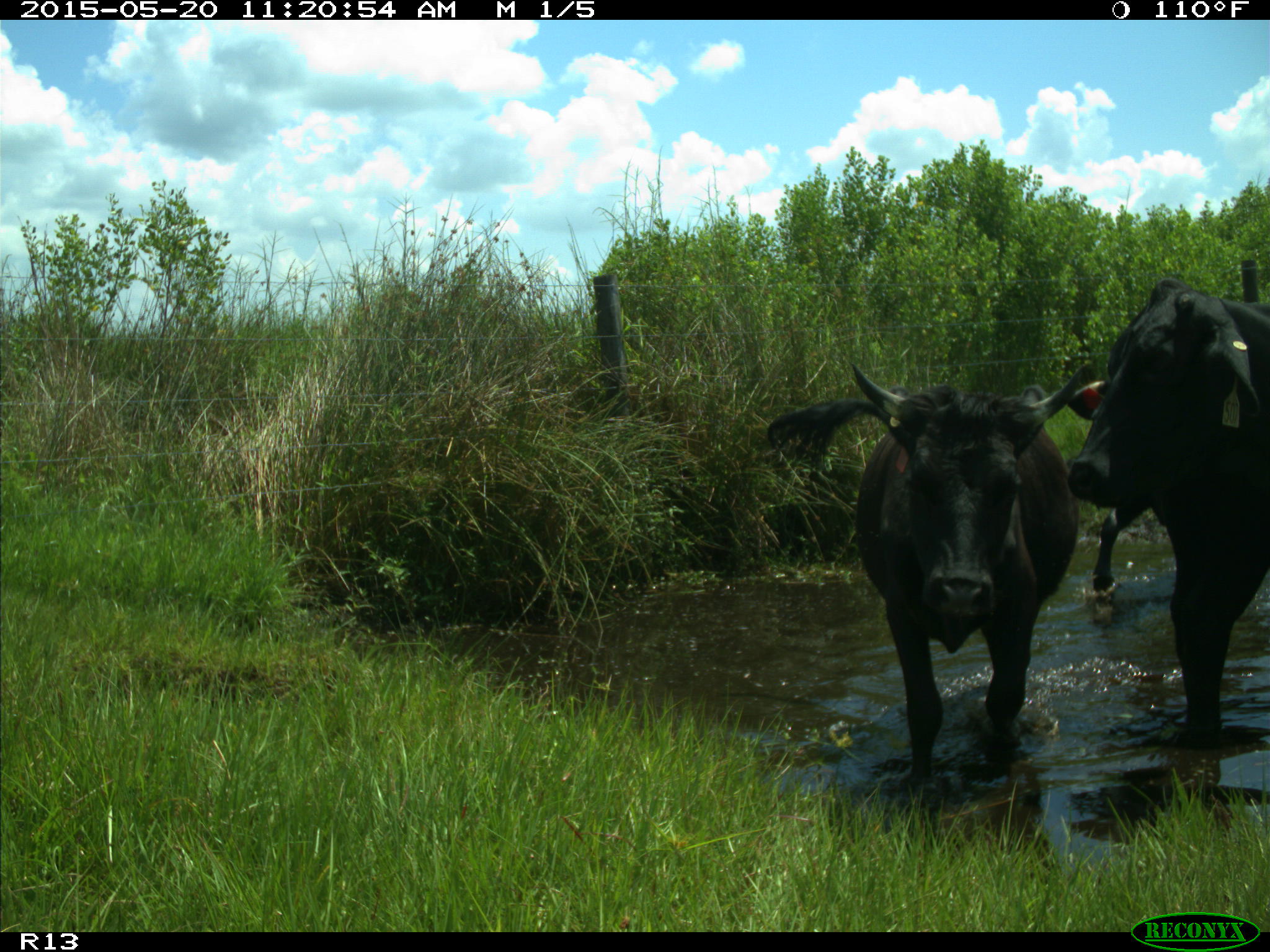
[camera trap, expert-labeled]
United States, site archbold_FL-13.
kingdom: Animalia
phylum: Chordata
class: Mammalia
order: Artiodactyla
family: Bovidae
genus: Bos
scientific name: Bos taurus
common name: domestic cow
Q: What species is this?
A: Bos taurus (domestic cow).